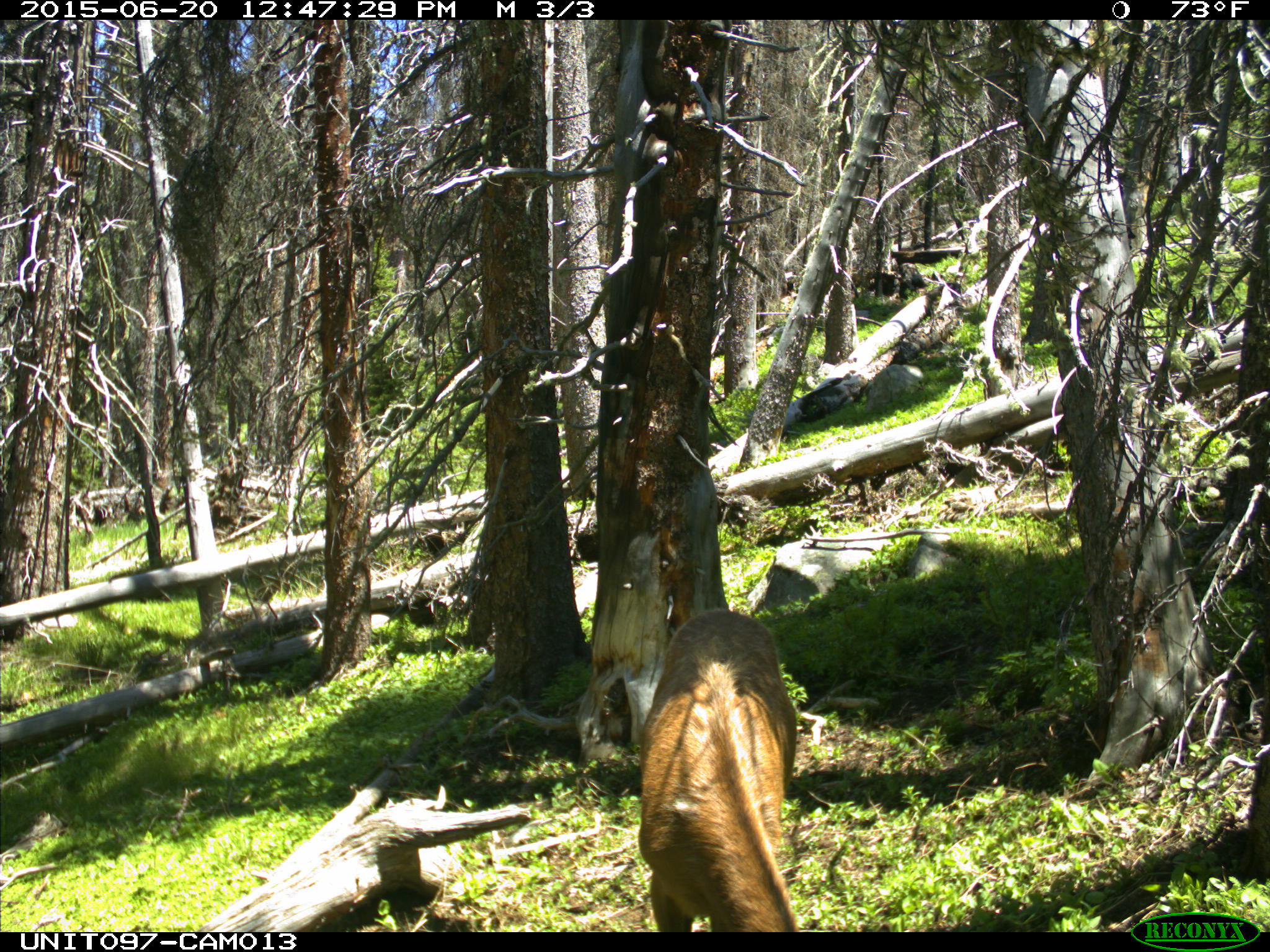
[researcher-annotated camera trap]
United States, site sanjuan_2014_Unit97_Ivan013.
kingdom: Animalia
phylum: Chordata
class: Mammalia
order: Artiodactyla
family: Cervidae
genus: Cervus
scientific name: Cervus elaphus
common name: red deer